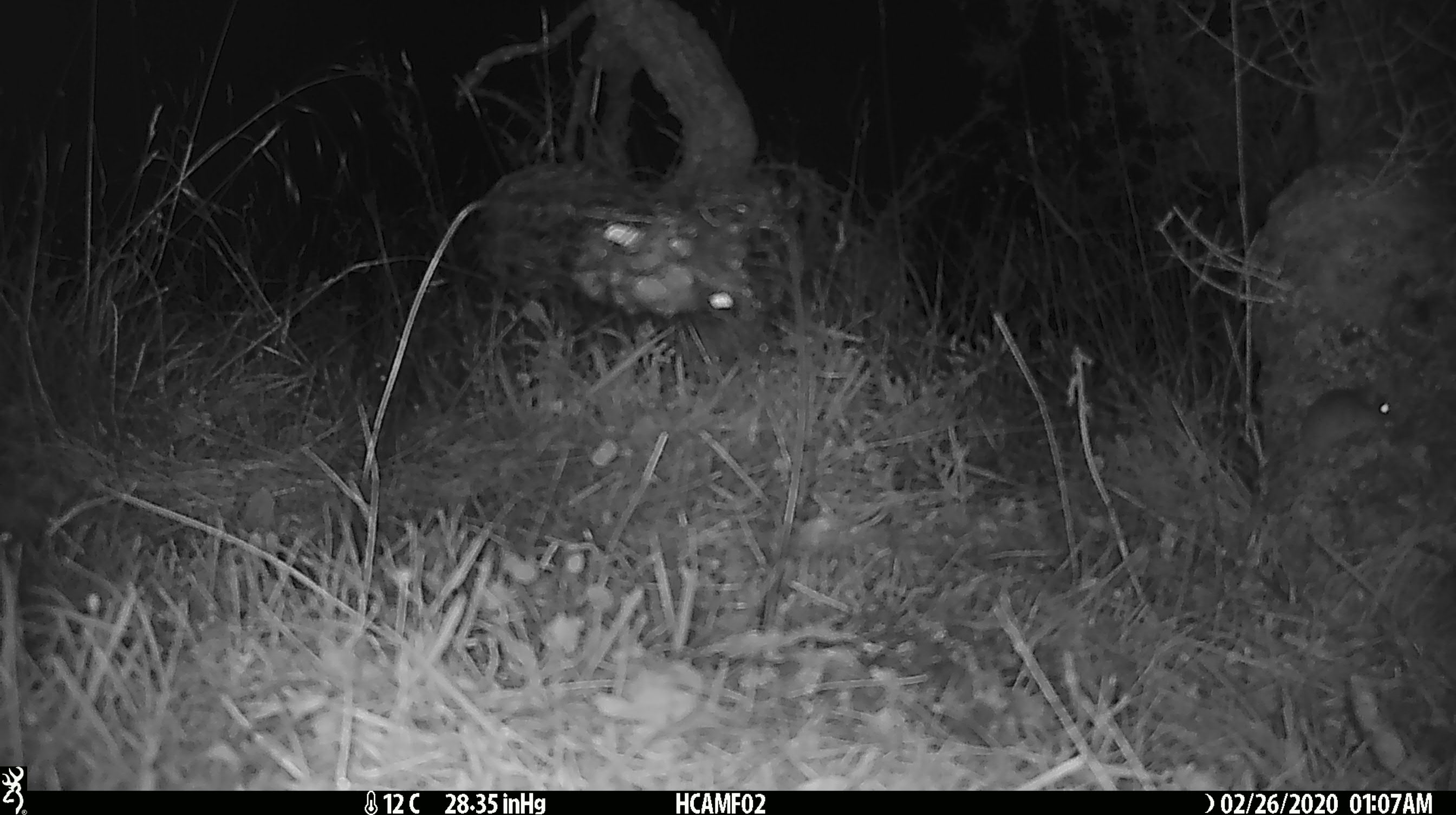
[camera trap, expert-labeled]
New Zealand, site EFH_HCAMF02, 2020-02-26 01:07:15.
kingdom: Animalia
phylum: Chordata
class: Mammalia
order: Rodentia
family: Muridae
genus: Mus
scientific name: Mus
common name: mouse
Mouse (Mus).